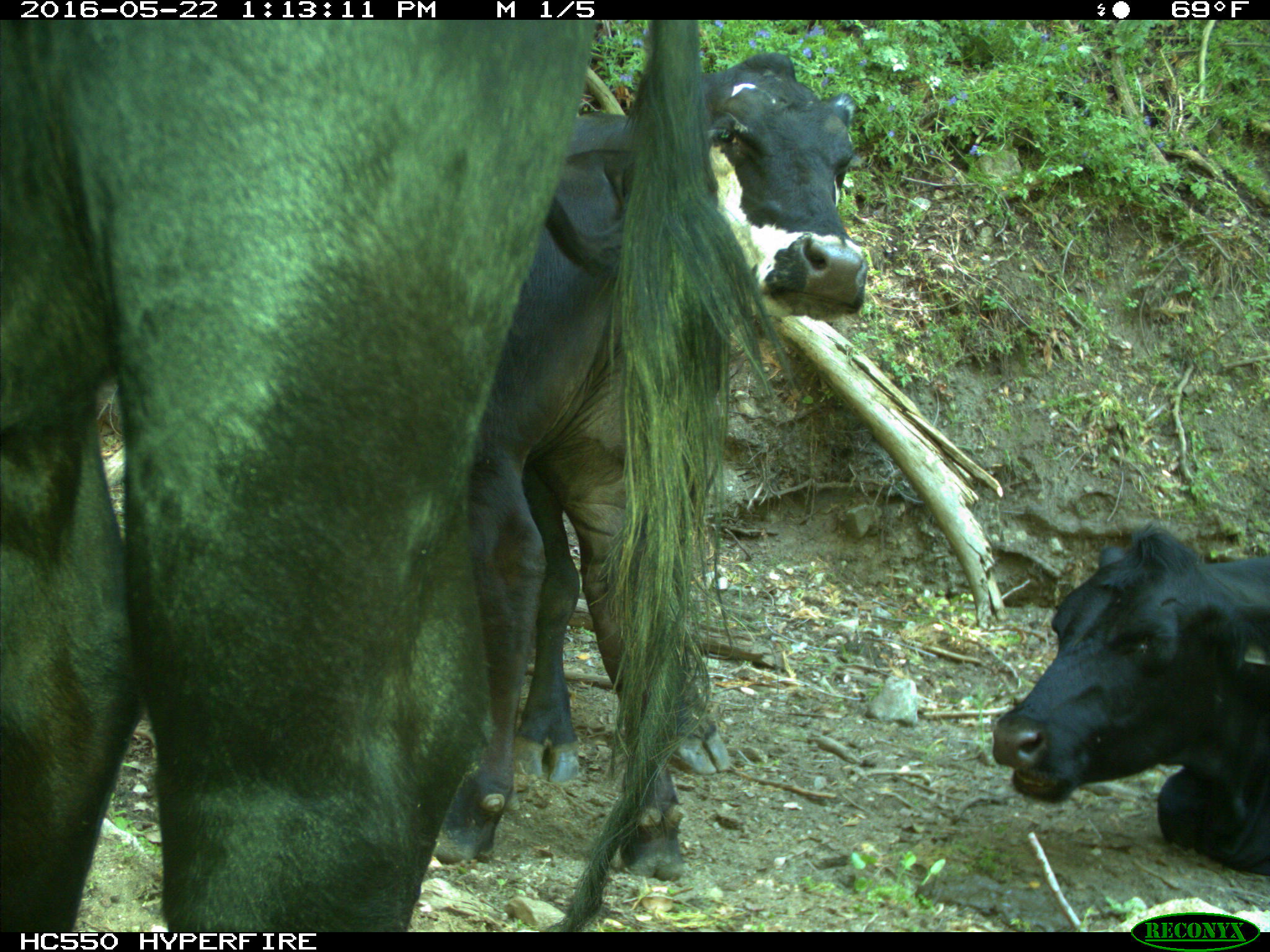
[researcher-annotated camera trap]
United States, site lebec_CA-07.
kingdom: Animalia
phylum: Chordata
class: Mammalia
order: Artiodactyla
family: Bovidae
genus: Bos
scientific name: Bos taurus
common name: domestic cow